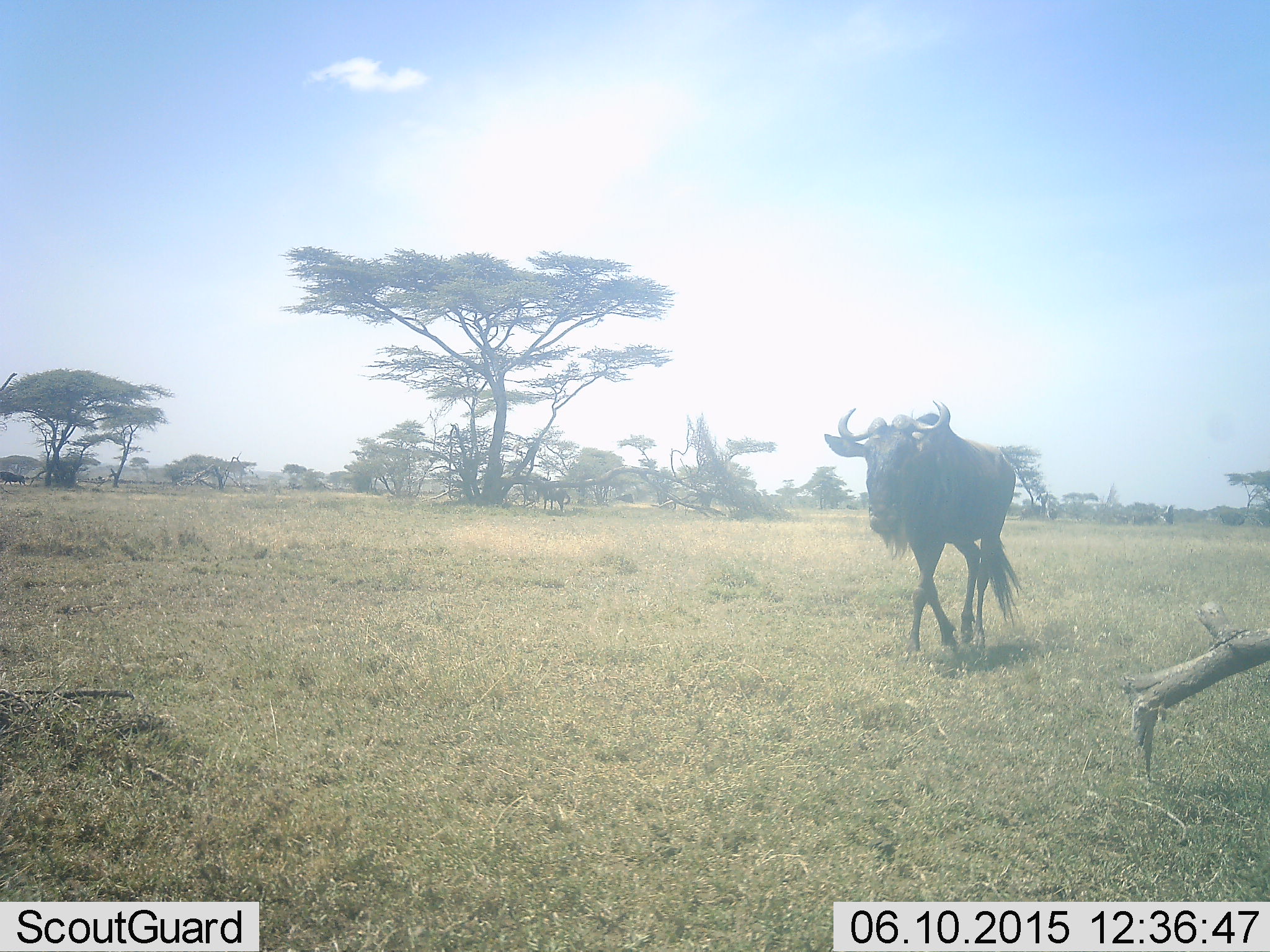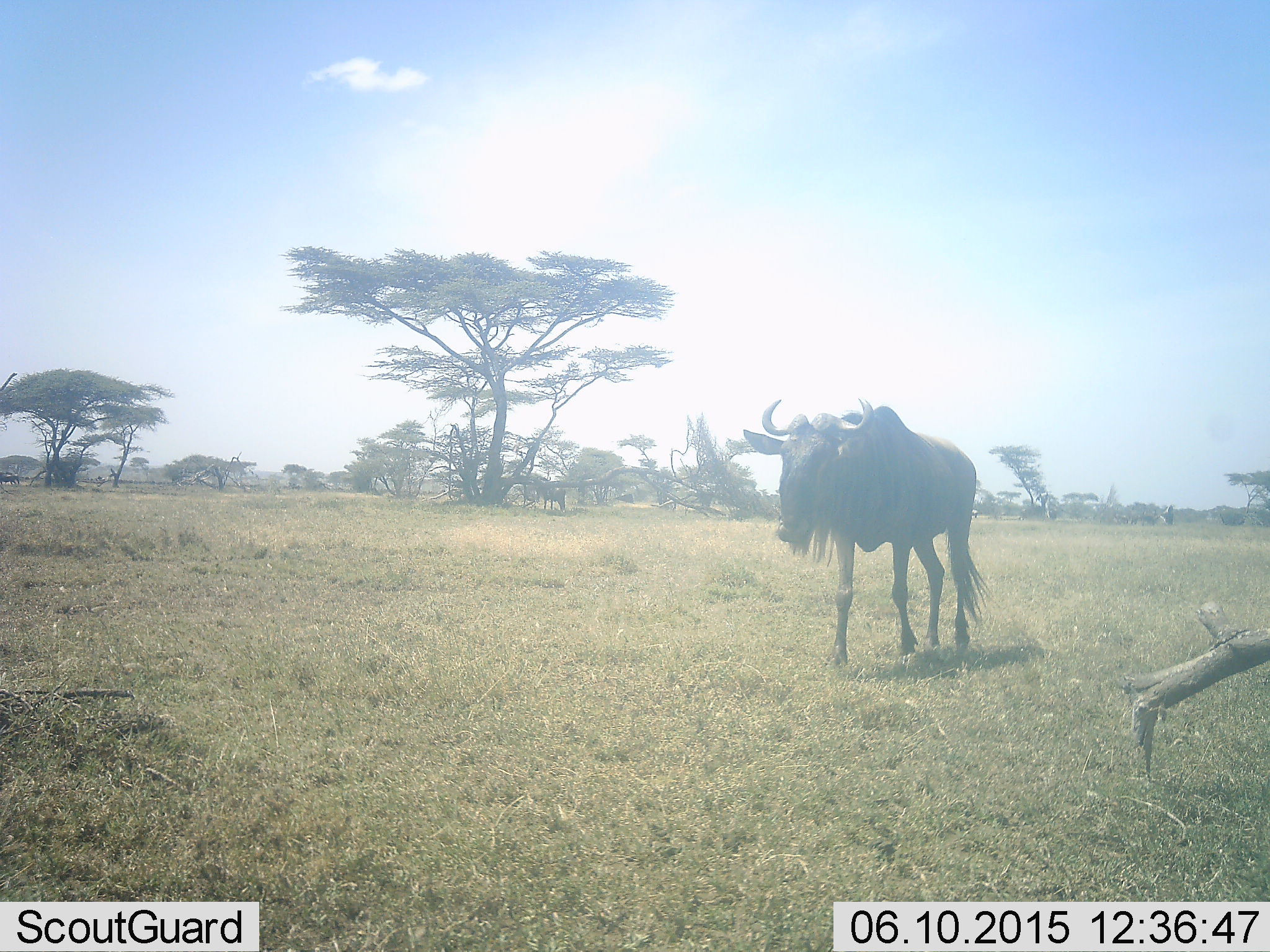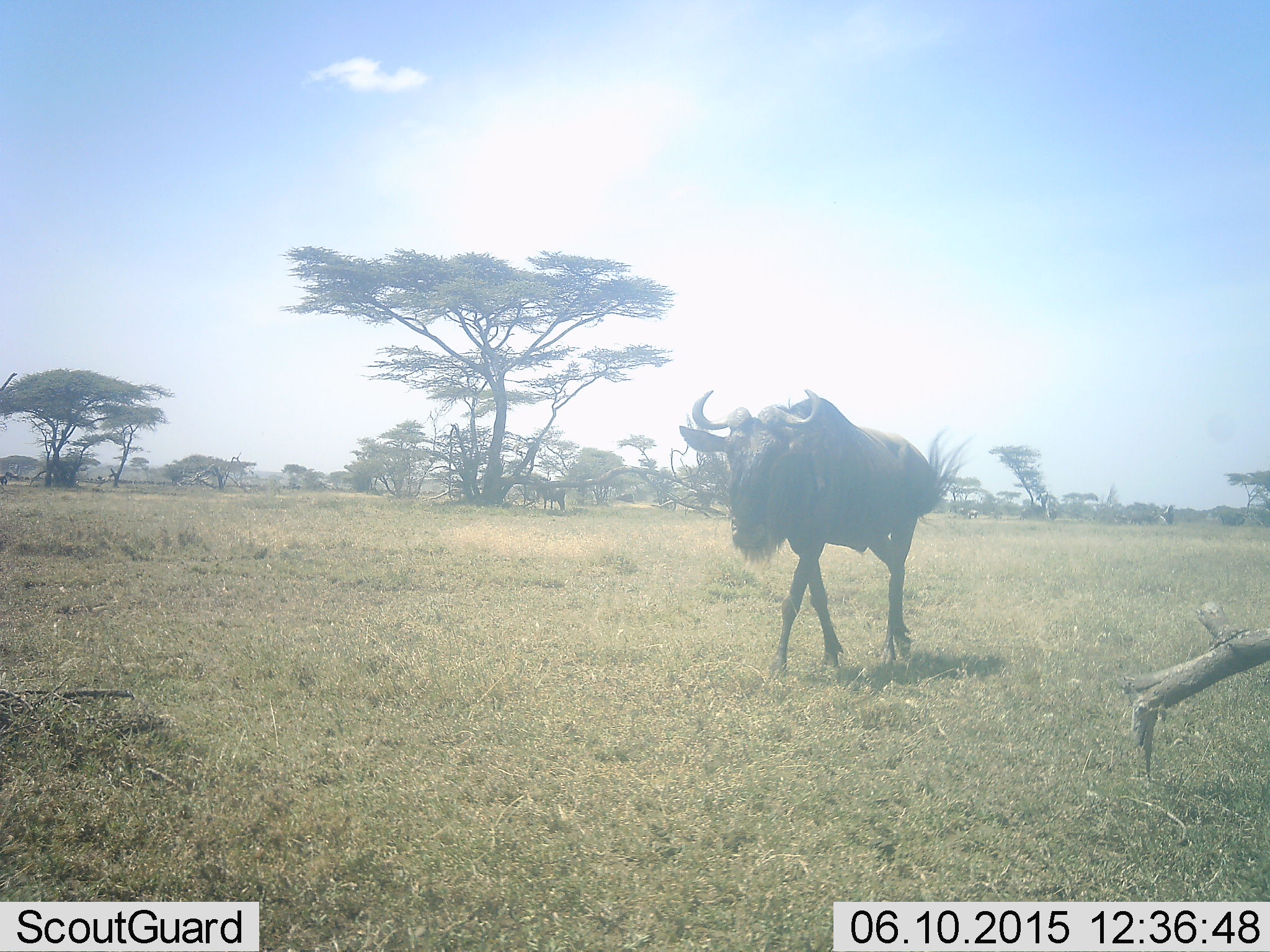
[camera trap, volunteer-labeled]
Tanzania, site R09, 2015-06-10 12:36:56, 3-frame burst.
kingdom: Animalia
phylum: Chordata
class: Mammalia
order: Artiodactyla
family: Bovidae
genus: Connochaetes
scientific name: Connochaetes taurinus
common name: blue wildebeest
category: wildebeest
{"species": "wildebeest (blue wildebeest) (Connochaetes taurinus)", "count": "2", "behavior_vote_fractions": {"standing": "50%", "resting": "0%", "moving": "90%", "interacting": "0%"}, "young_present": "0%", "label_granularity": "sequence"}